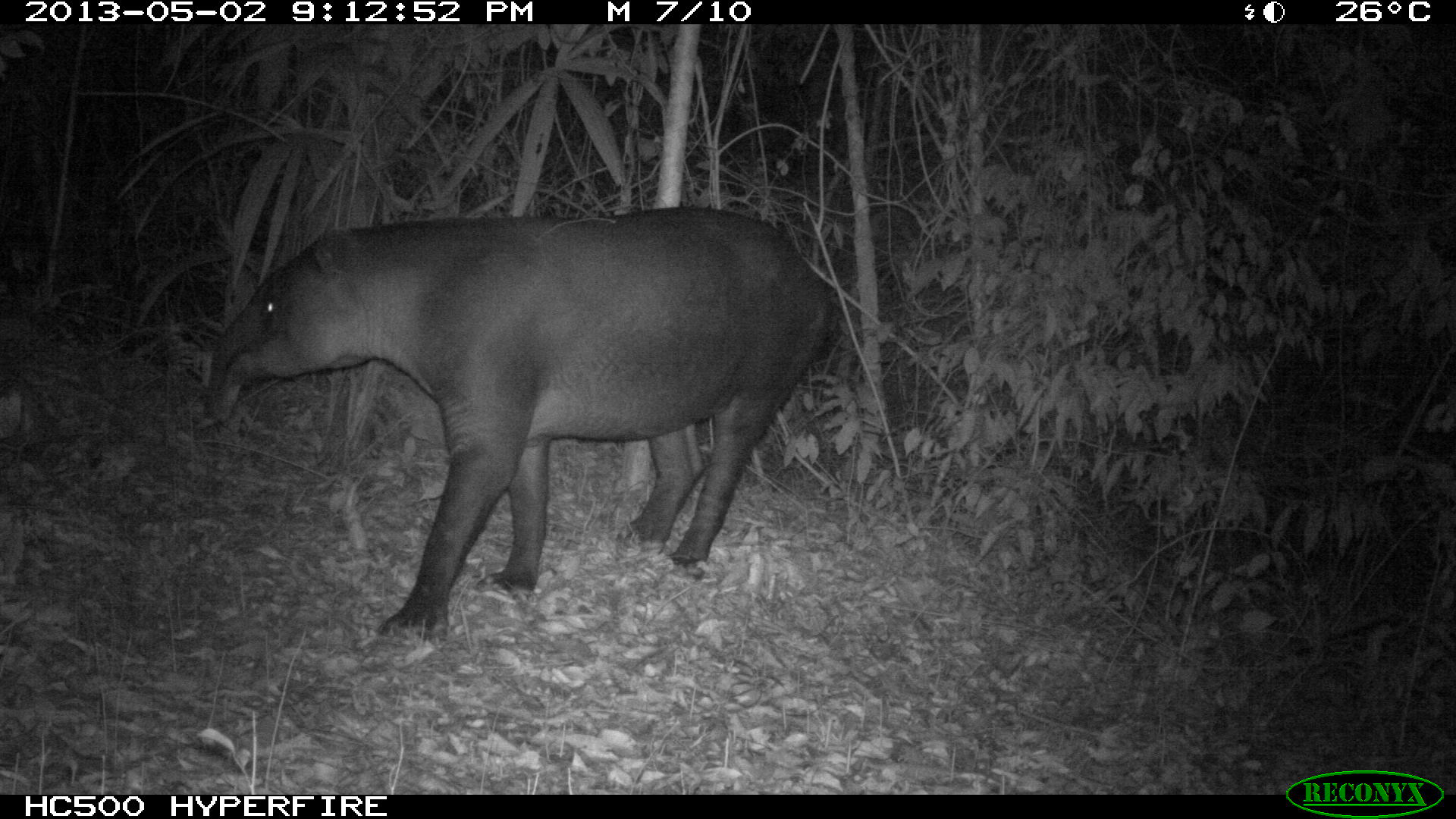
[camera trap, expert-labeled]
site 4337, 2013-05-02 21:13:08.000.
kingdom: Animalia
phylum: Chordata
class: Mammalia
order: Perissodactyla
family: Tapiridae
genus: Tapirus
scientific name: Tapirus bairdii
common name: baird's tapir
Tapirus bairdii (baird's tapir), count 1, sex male.